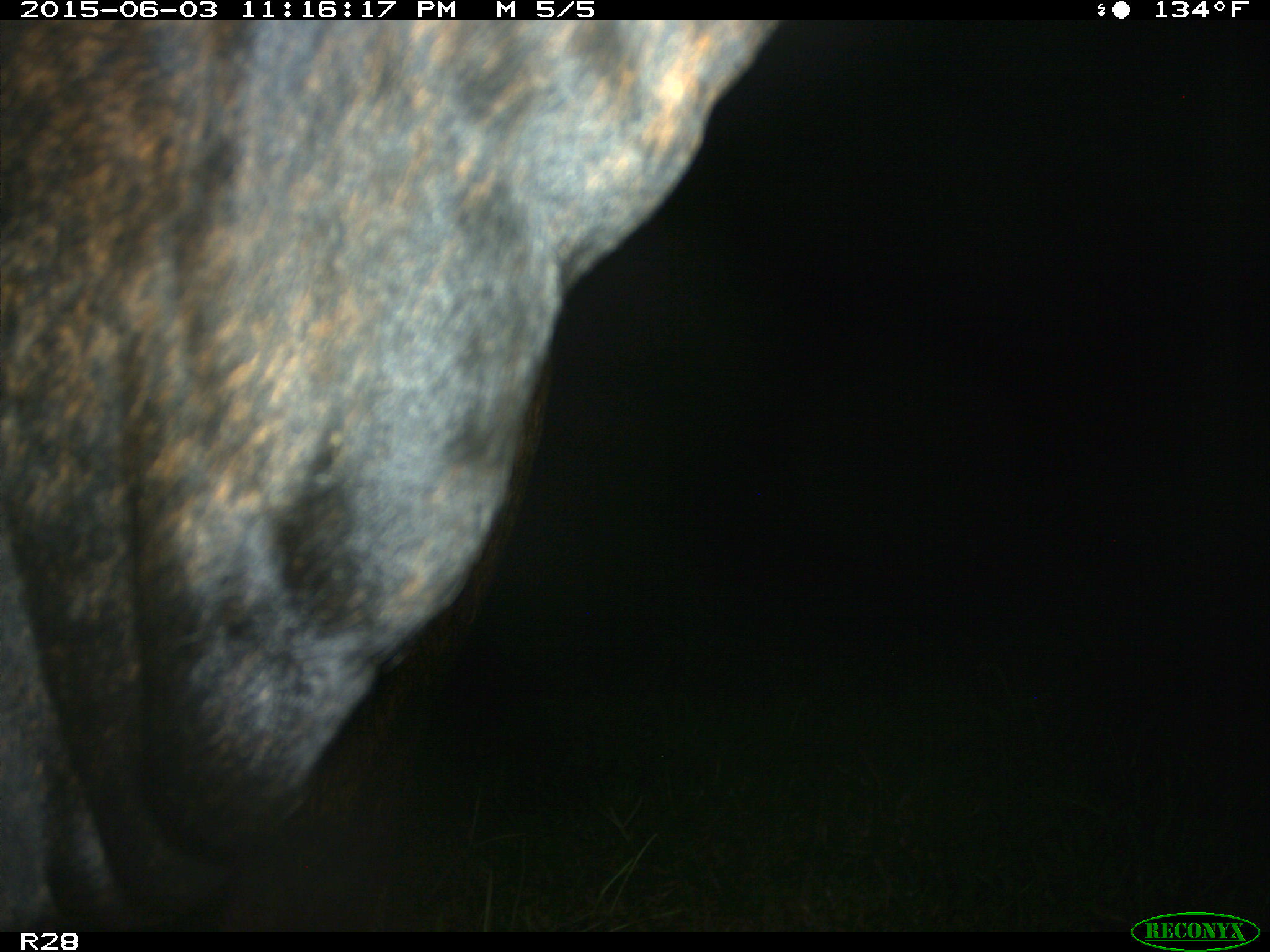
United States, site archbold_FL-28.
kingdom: Animalia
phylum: Chordata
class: Mammalia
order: Artiodactyla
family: Bovidae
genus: Bos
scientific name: Bos taurus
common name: domestic cow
Bos taurus (domestic cow).